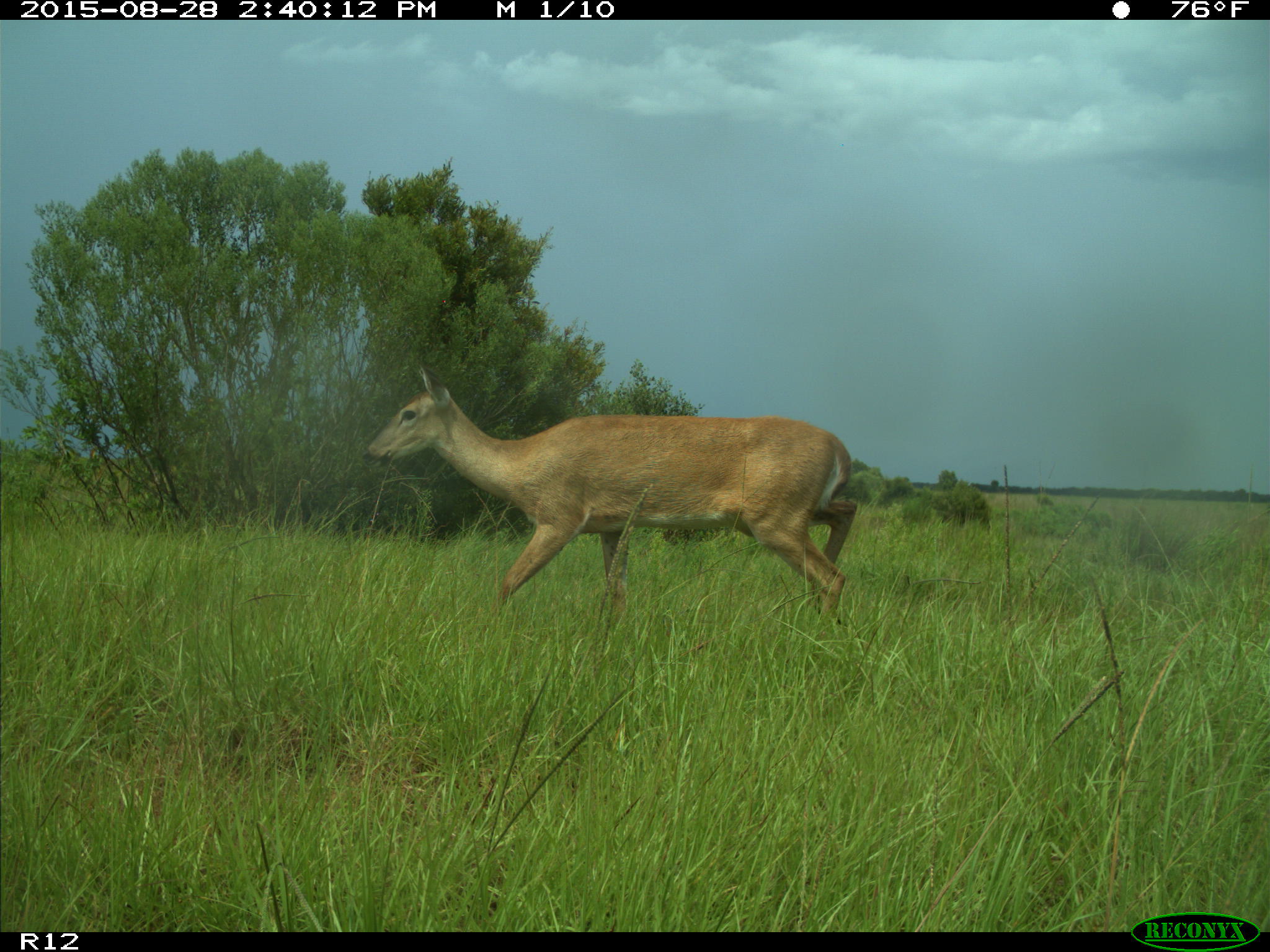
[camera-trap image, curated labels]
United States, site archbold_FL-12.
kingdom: Animalia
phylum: Chordata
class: Mammalia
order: Artiodactyla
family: Cervidae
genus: Odocoileus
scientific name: Odocoileus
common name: deer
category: unidentified deer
Unidentified deer (deer) (Odocoileus).